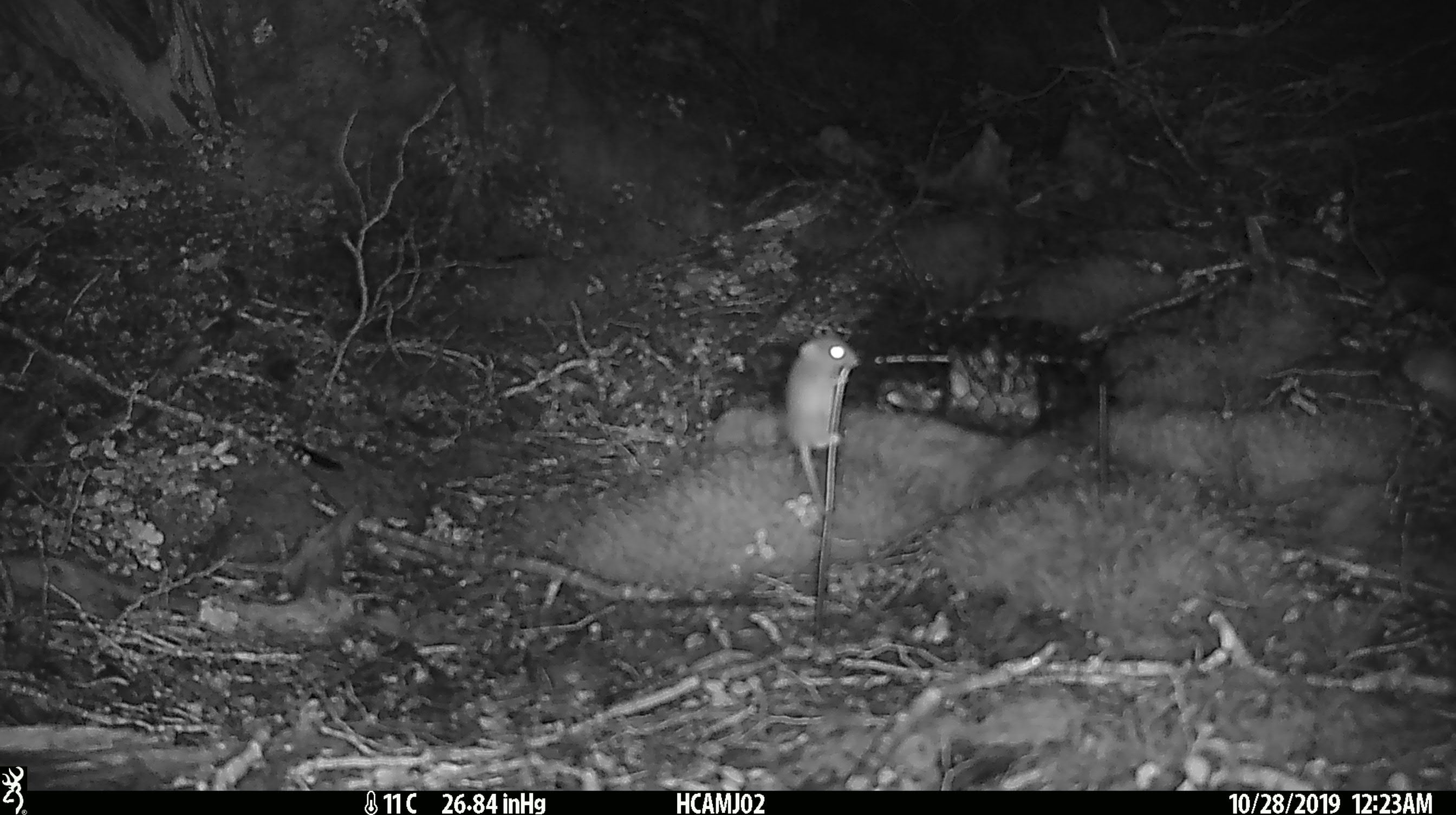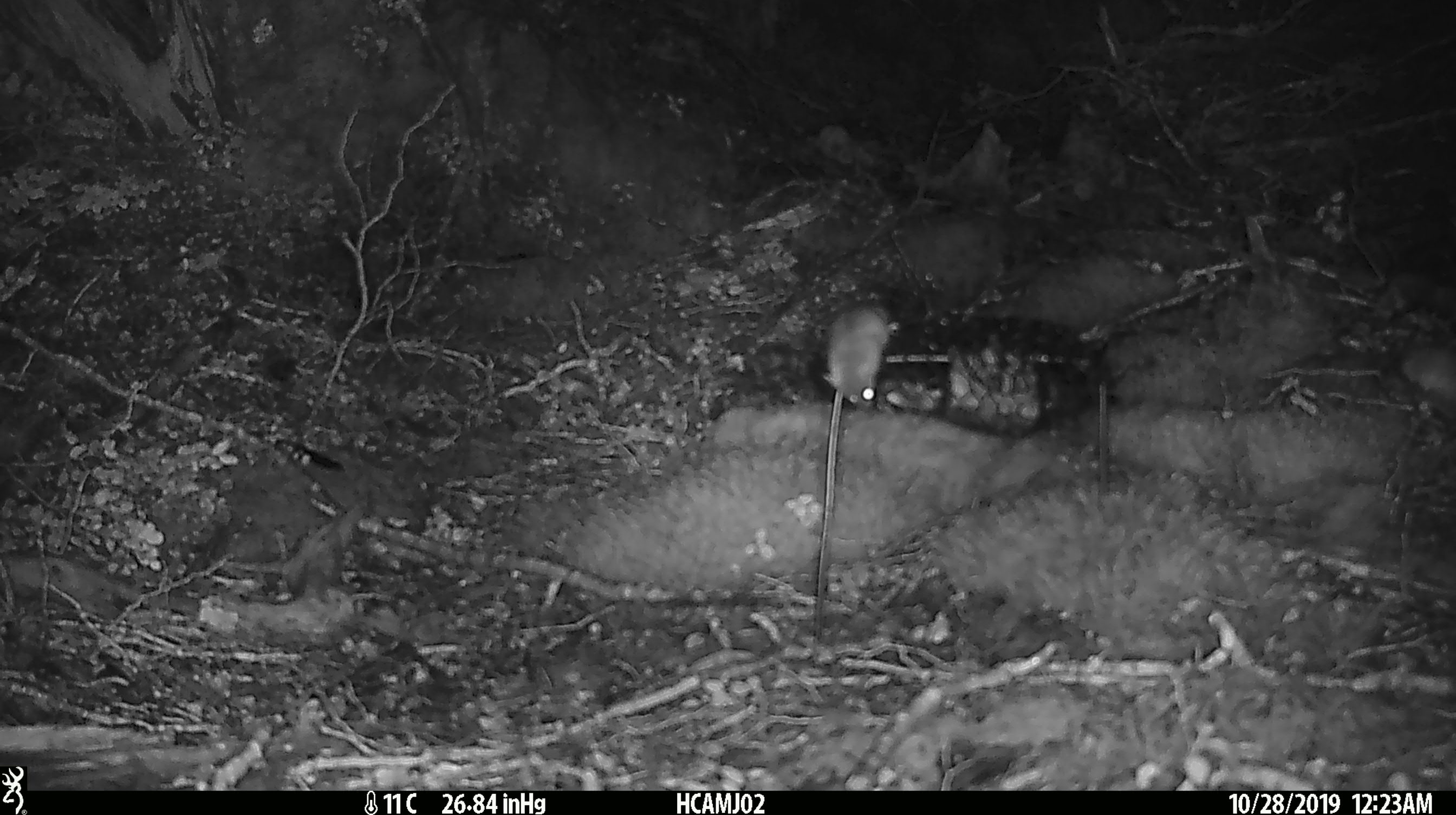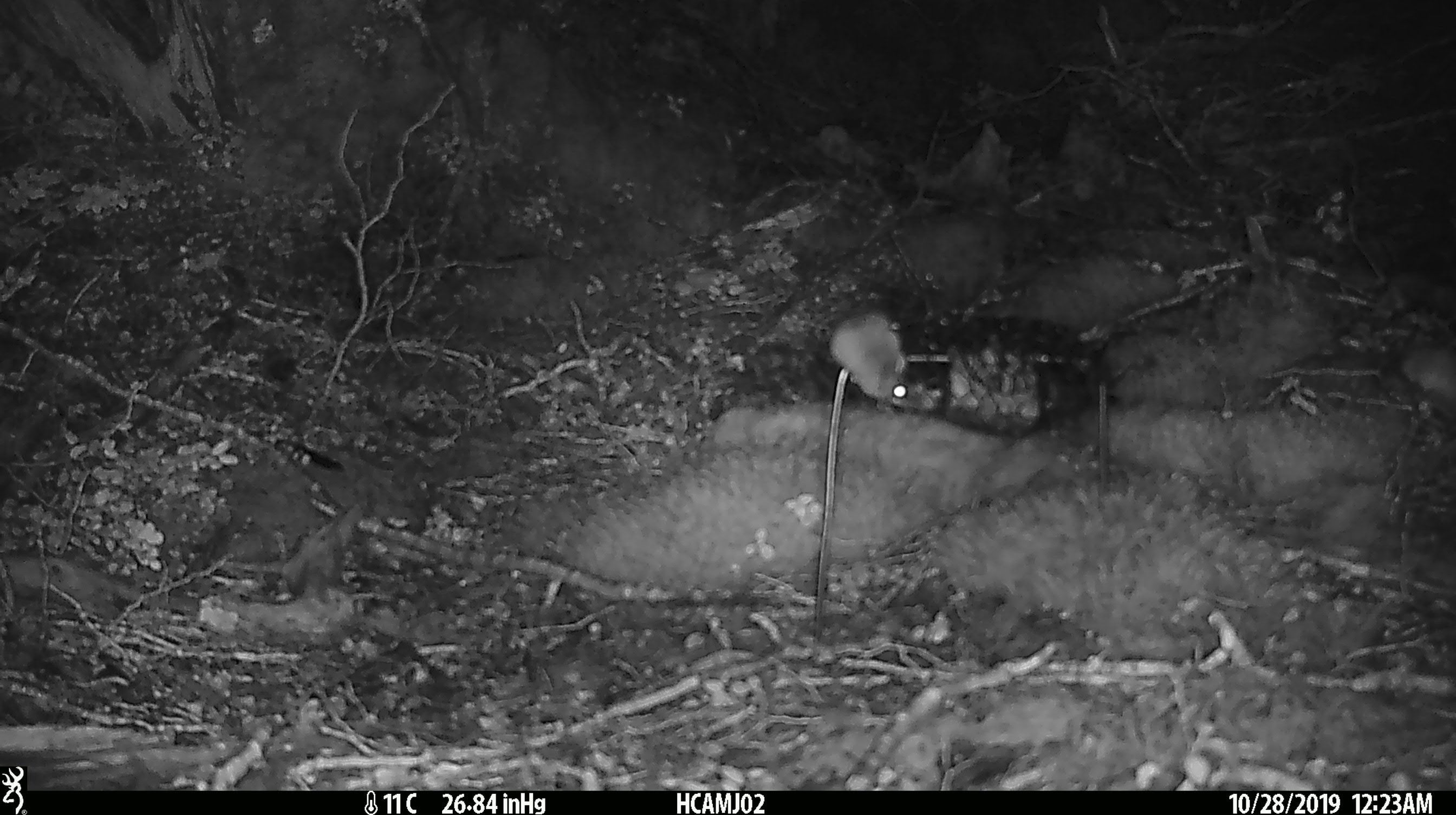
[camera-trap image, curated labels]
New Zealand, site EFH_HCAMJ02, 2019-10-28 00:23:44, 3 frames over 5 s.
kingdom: Animalia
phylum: Chordata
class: Mammalia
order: Rodentia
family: Muridae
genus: Mus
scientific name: Mus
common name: mouse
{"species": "mouse (Mus)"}